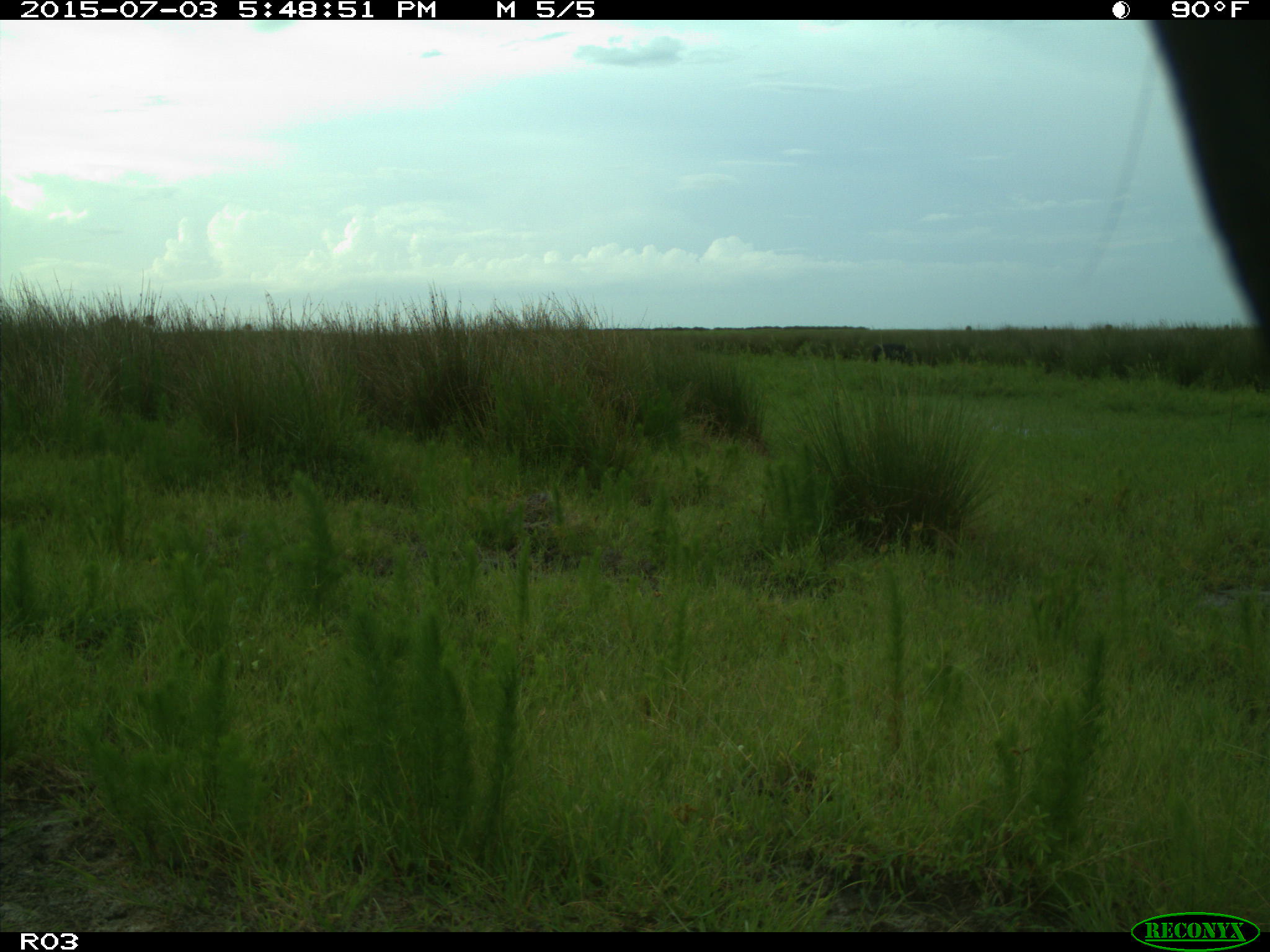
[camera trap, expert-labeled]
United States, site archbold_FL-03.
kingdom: Animalia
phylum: Chordata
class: Mammalia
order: Artiodactyla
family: Bovidae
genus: Bos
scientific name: Bos taurus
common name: domestic cow